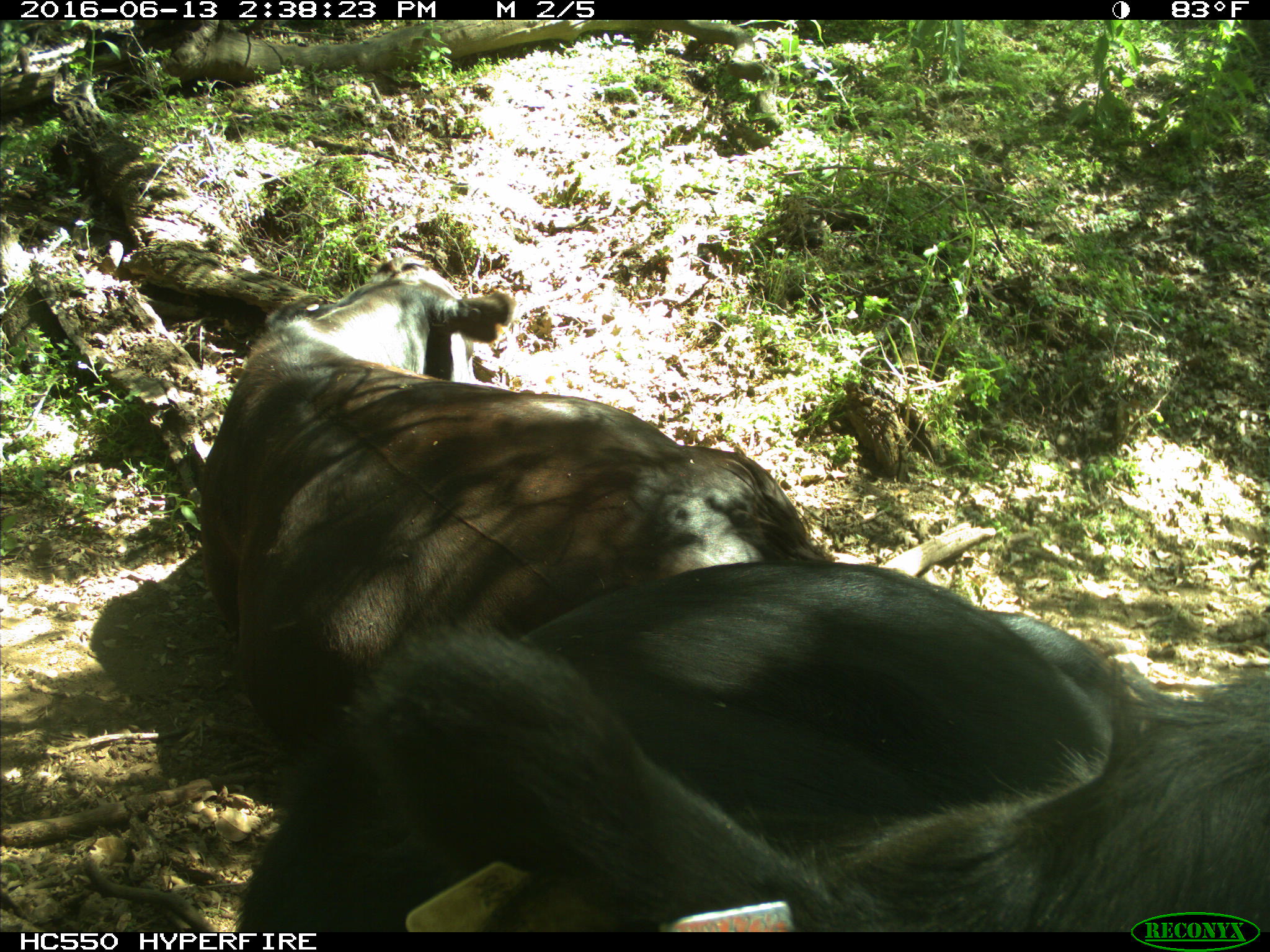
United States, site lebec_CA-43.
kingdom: Animalia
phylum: Chordata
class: Mammalia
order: Artiodactyla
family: Bovidae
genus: Bos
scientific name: Bos taurus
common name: domestic cow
Bos taurus (domestic cow).